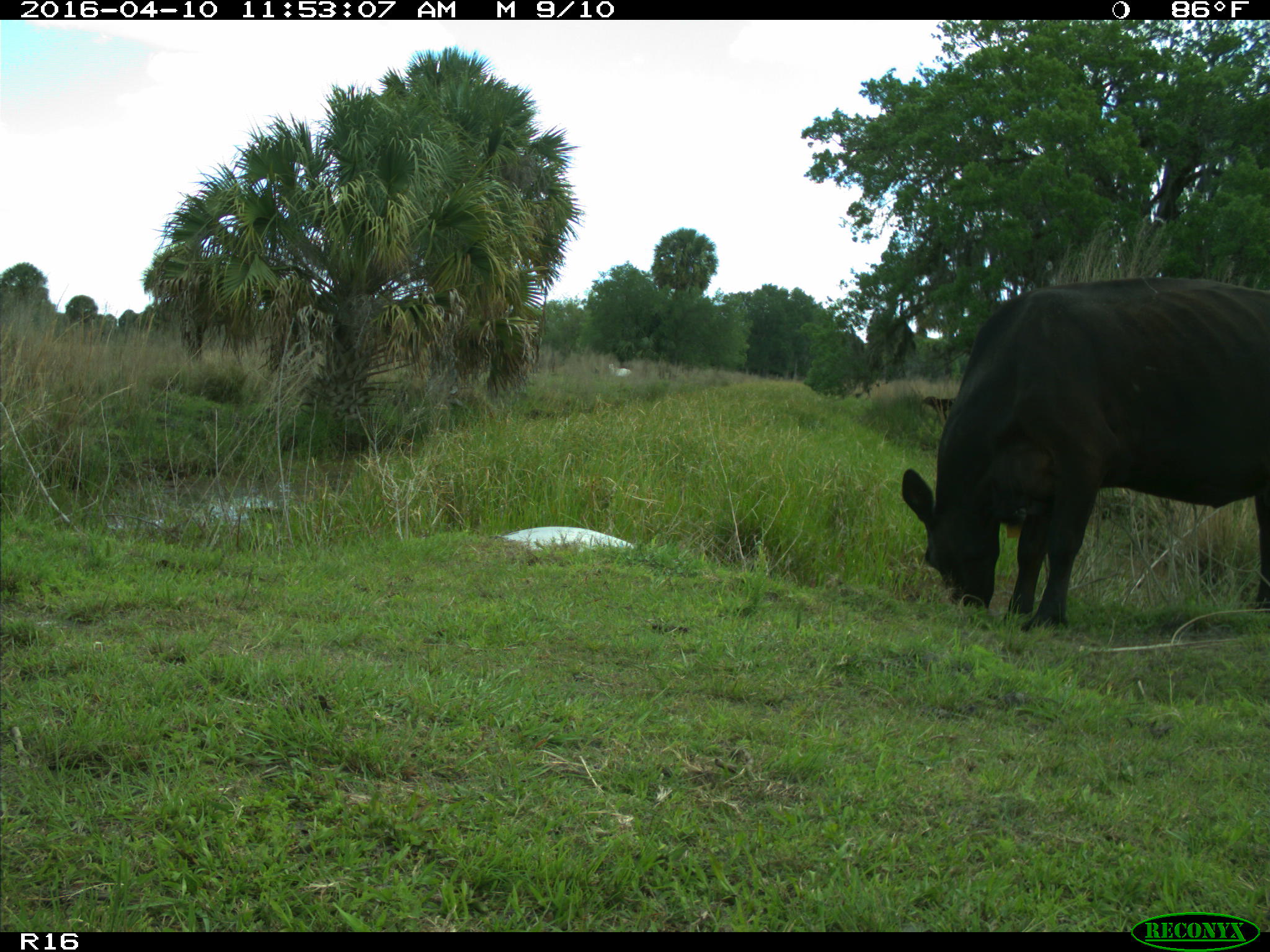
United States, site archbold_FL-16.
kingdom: Animalia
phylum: Chordata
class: Mammalia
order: Artiodactyla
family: Bovidae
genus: Bos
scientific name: Bos taurus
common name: domestic cow